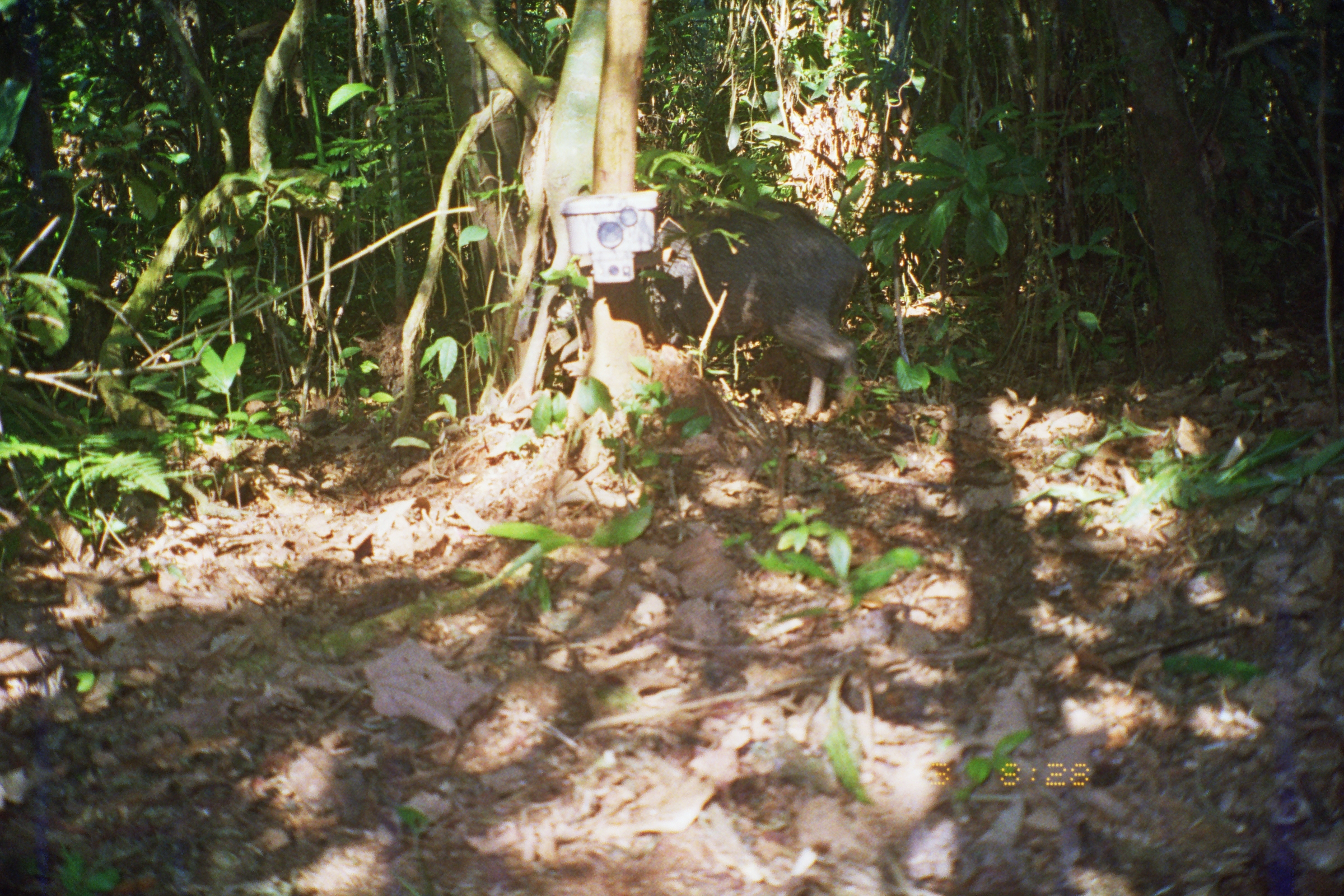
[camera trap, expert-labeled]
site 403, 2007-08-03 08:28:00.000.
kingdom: Animalia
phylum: Chordata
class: Mammalia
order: Artiodactyla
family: Tayassuidae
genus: Tayassu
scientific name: Tayassu pecari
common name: white-lipped peccary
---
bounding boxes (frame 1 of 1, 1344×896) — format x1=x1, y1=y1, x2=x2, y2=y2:
tayassu pecari: x1=512, y1=193, x2=868, y2=419